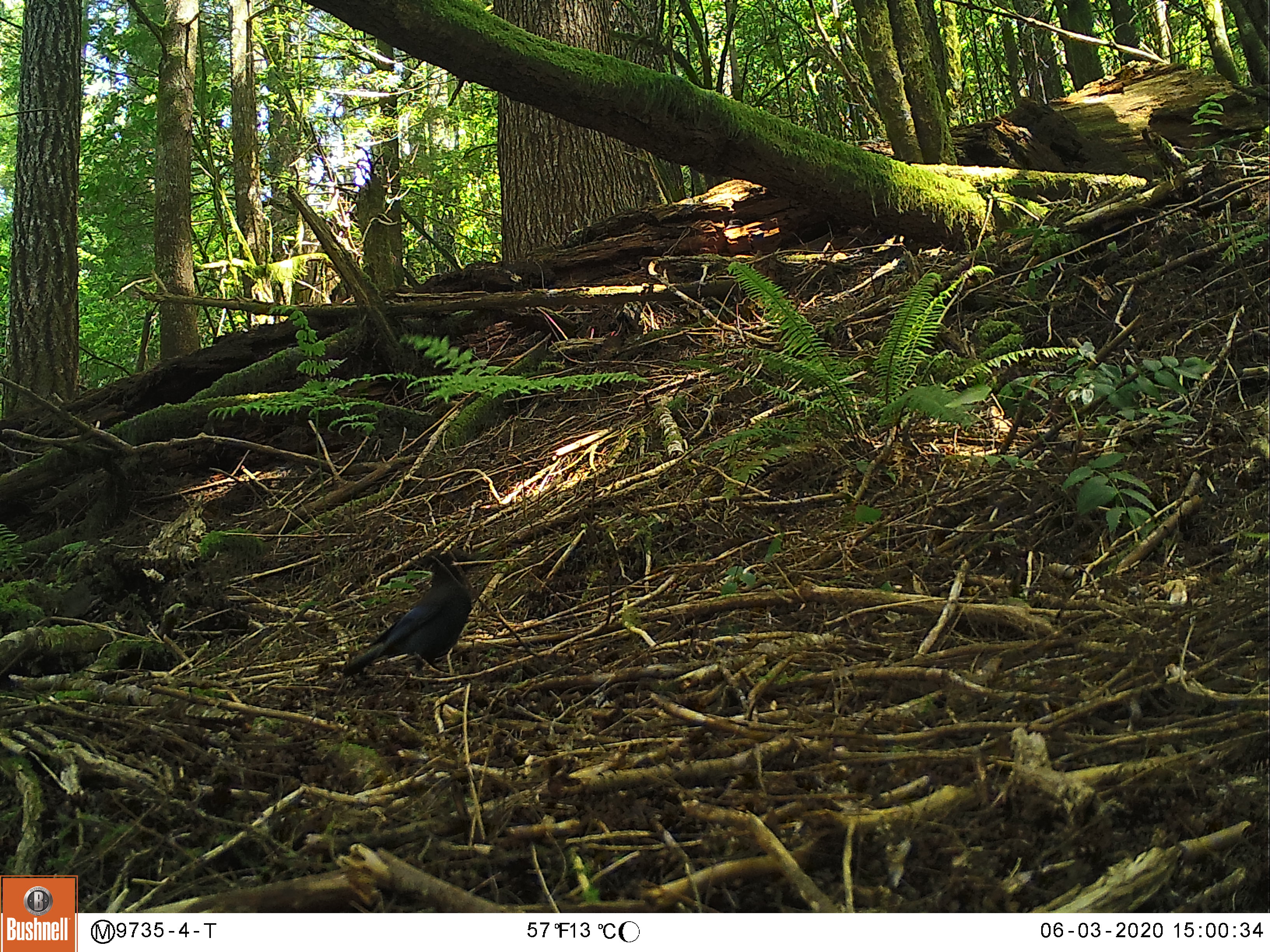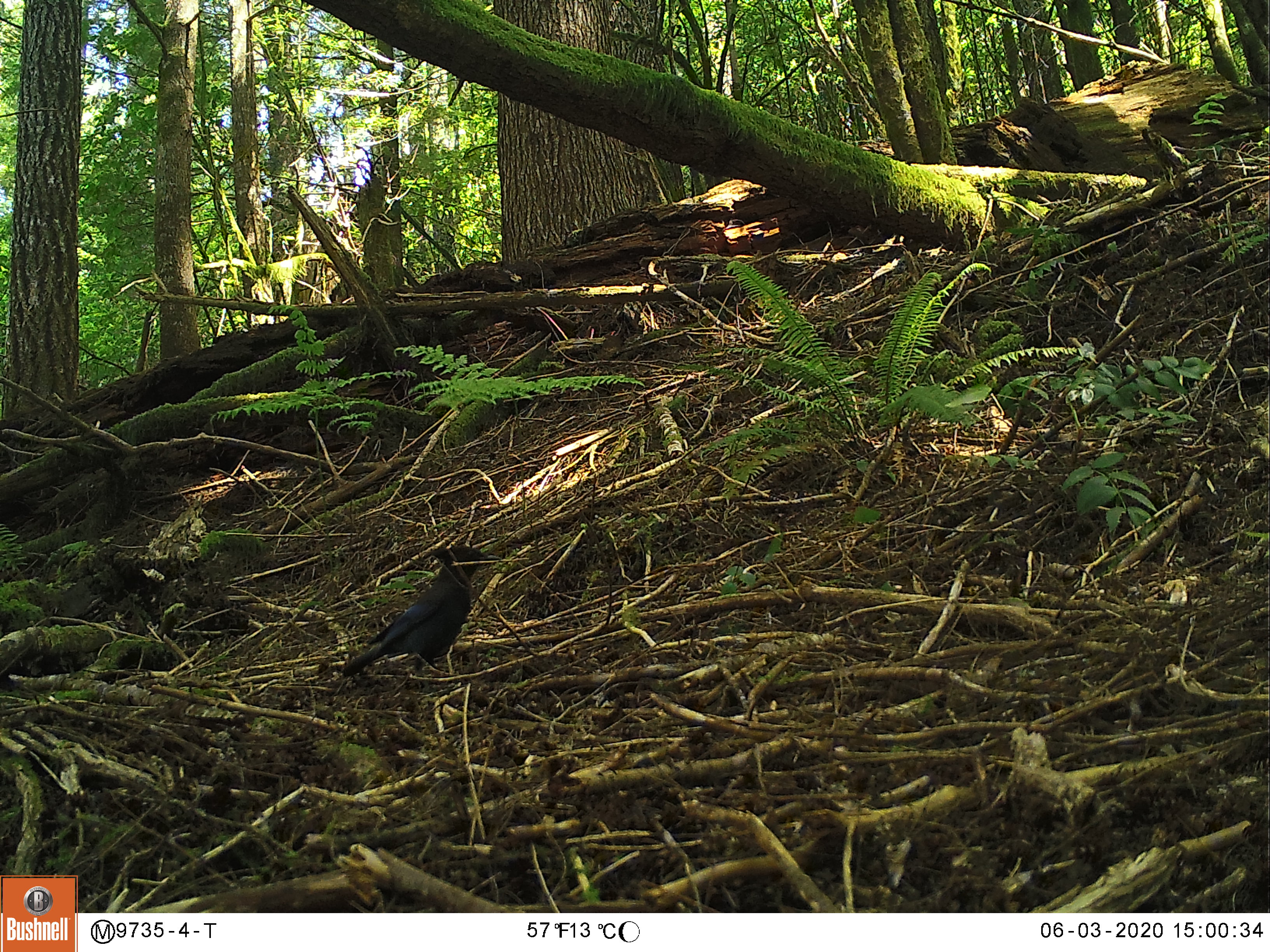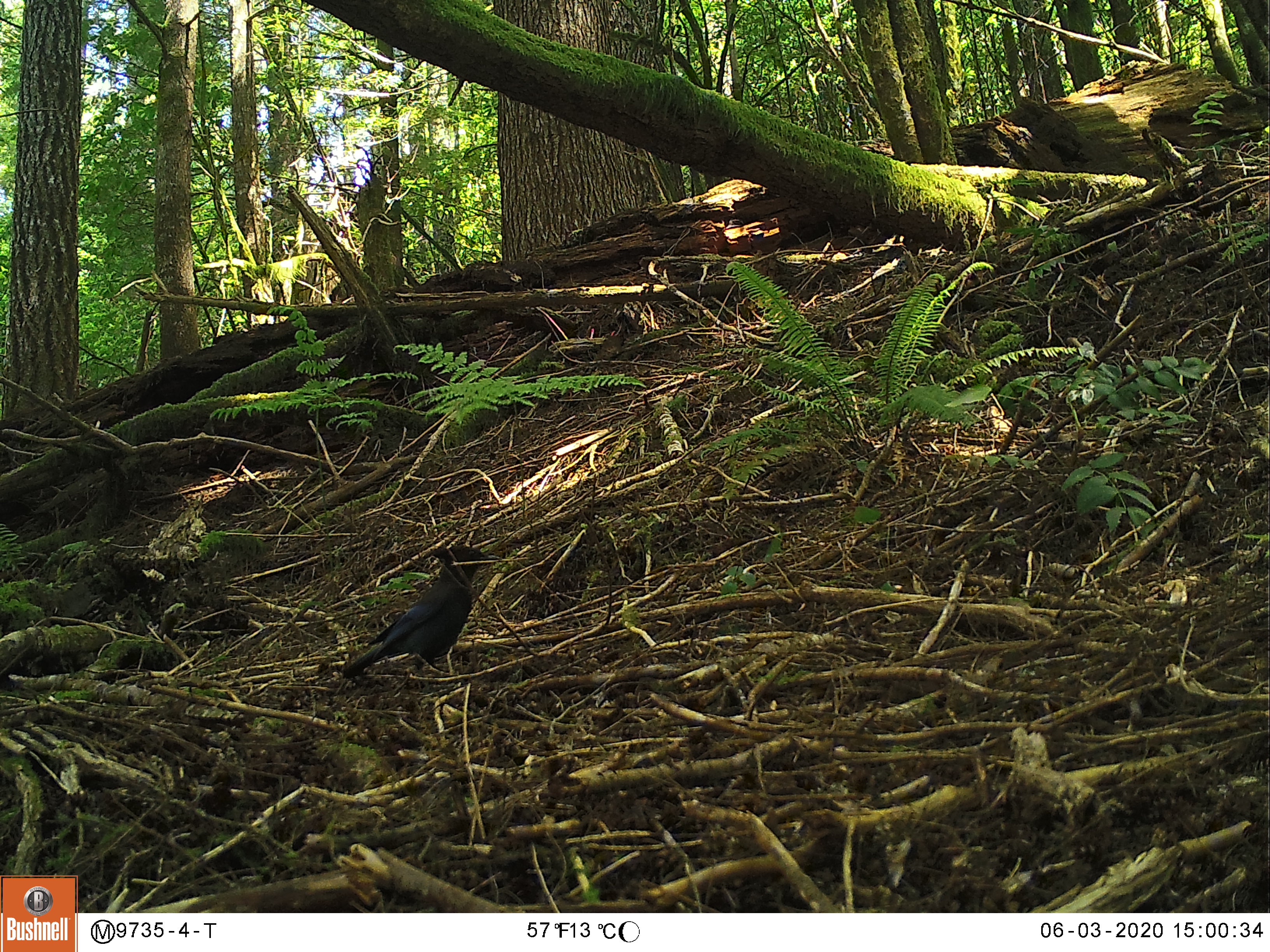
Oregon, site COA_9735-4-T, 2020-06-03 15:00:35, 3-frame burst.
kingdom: Animalia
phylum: Chordata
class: Aves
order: Passeriformes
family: Corvidae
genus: Cyanocitta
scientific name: Cyanocitta stelleri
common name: steller's jay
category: stellers jay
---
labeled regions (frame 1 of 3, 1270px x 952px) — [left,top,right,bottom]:
stellers jay: [330,555,476,684]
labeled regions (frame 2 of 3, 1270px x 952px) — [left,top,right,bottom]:
stellers jay: [342,551,479,677]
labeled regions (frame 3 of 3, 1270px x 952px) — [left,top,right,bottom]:
stellers jay: [342,542,483,677]